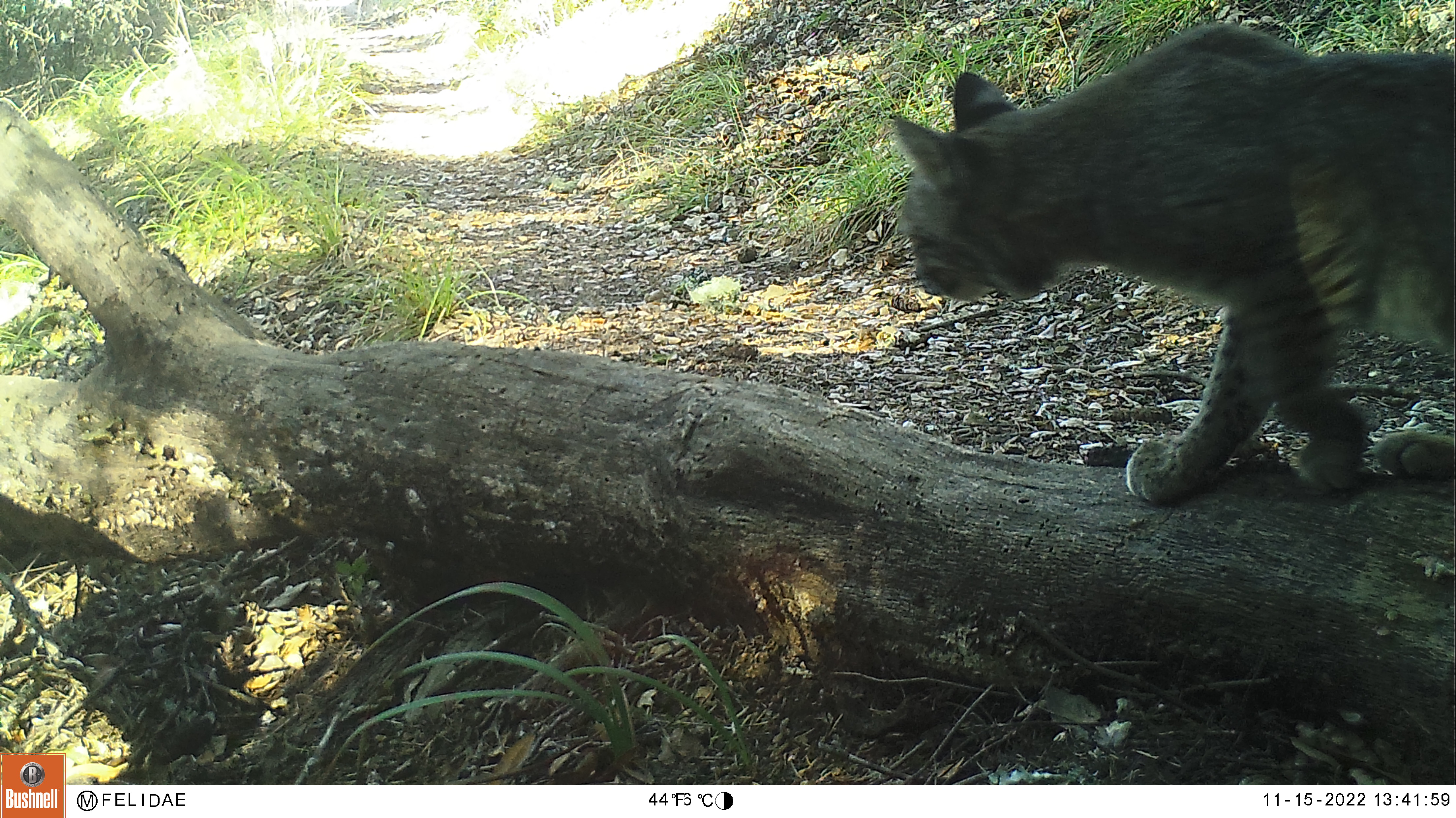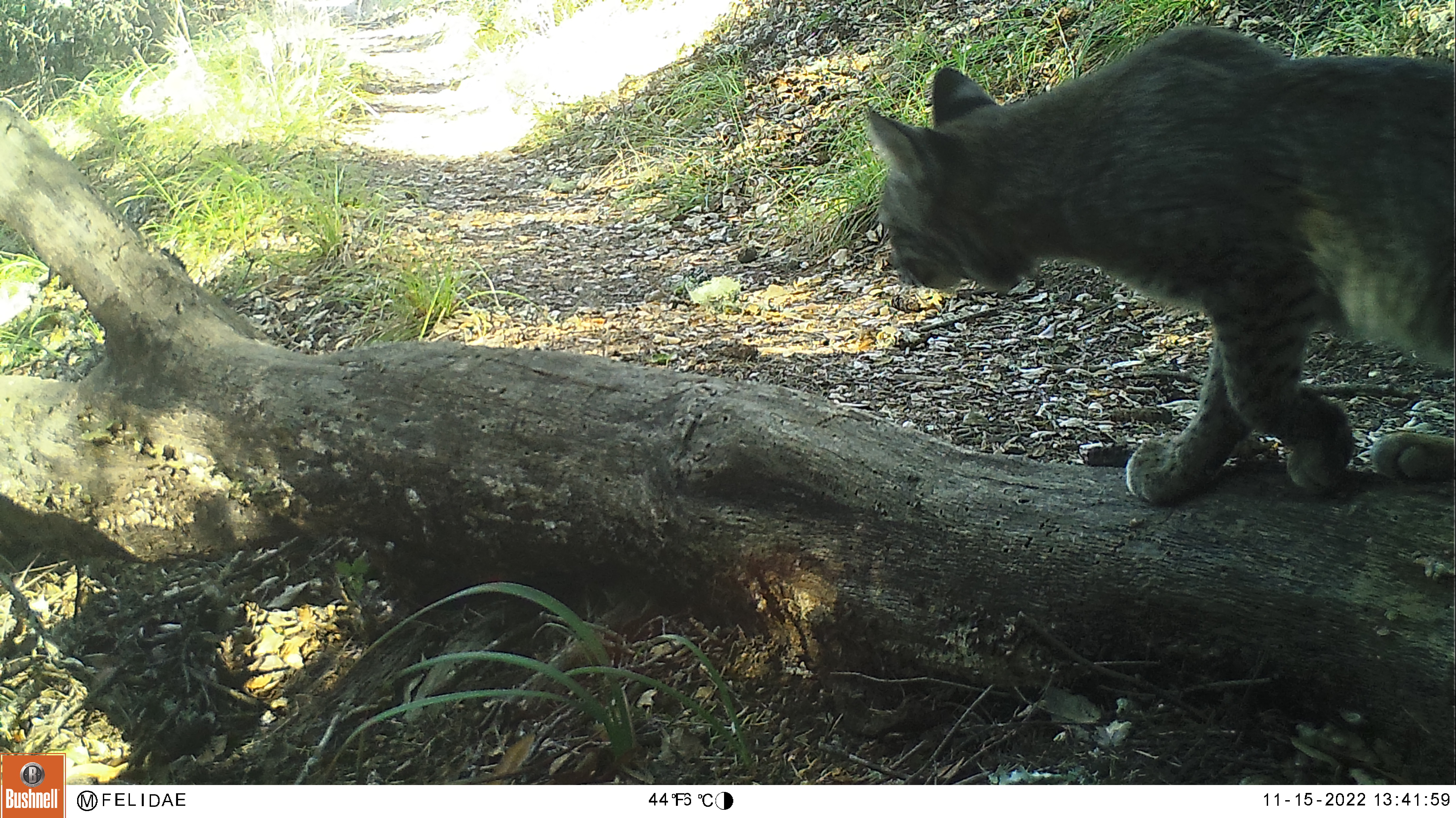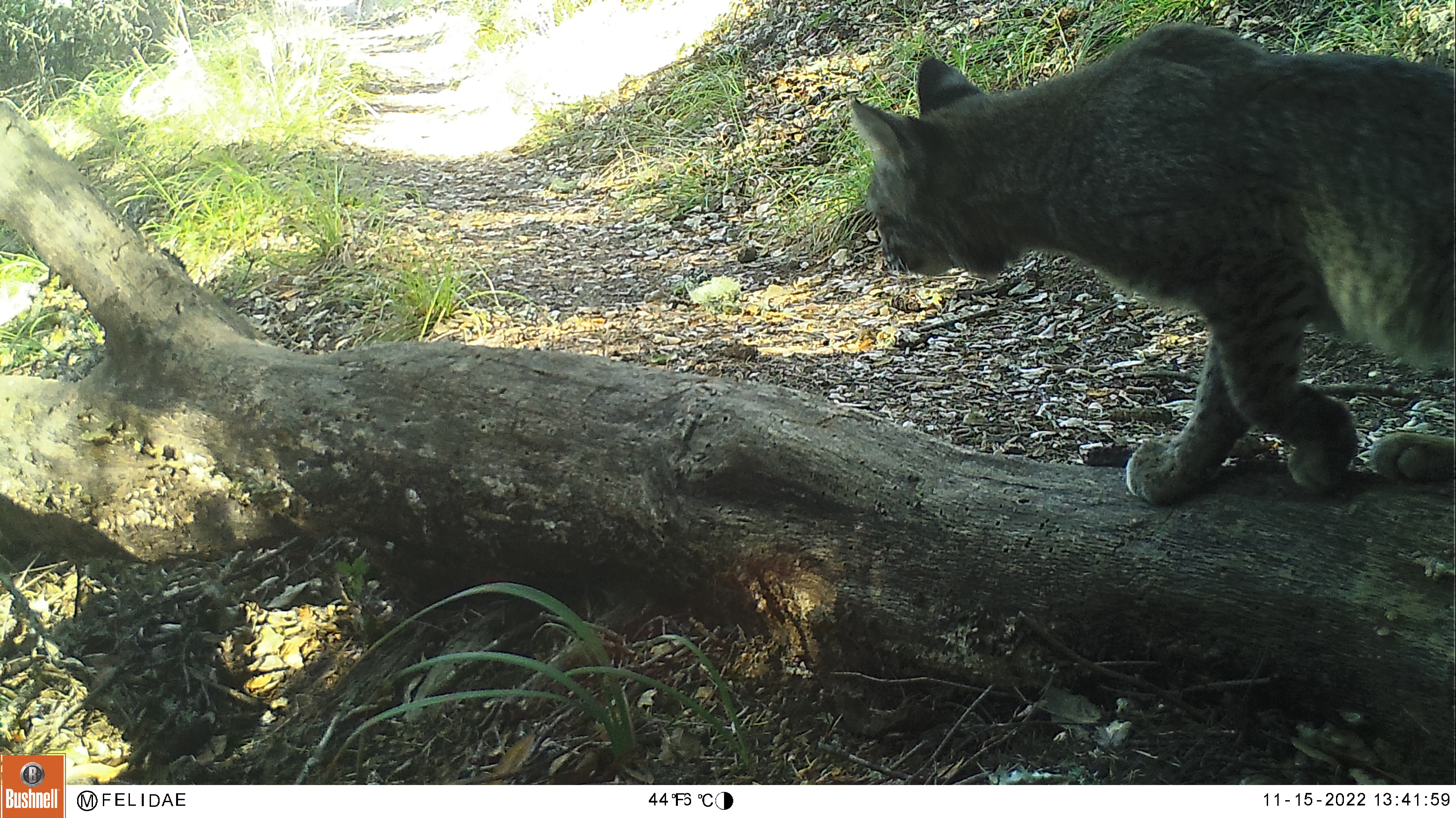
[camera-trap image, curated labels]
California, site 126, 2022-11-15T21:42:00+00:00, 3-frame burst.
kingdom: Animalia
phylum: Chordata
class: Mammalia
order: Carnivora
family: Felidae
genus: Lynx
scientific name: Lynx rufus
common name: bobcat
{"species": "bobcat (Lynx rufus)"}